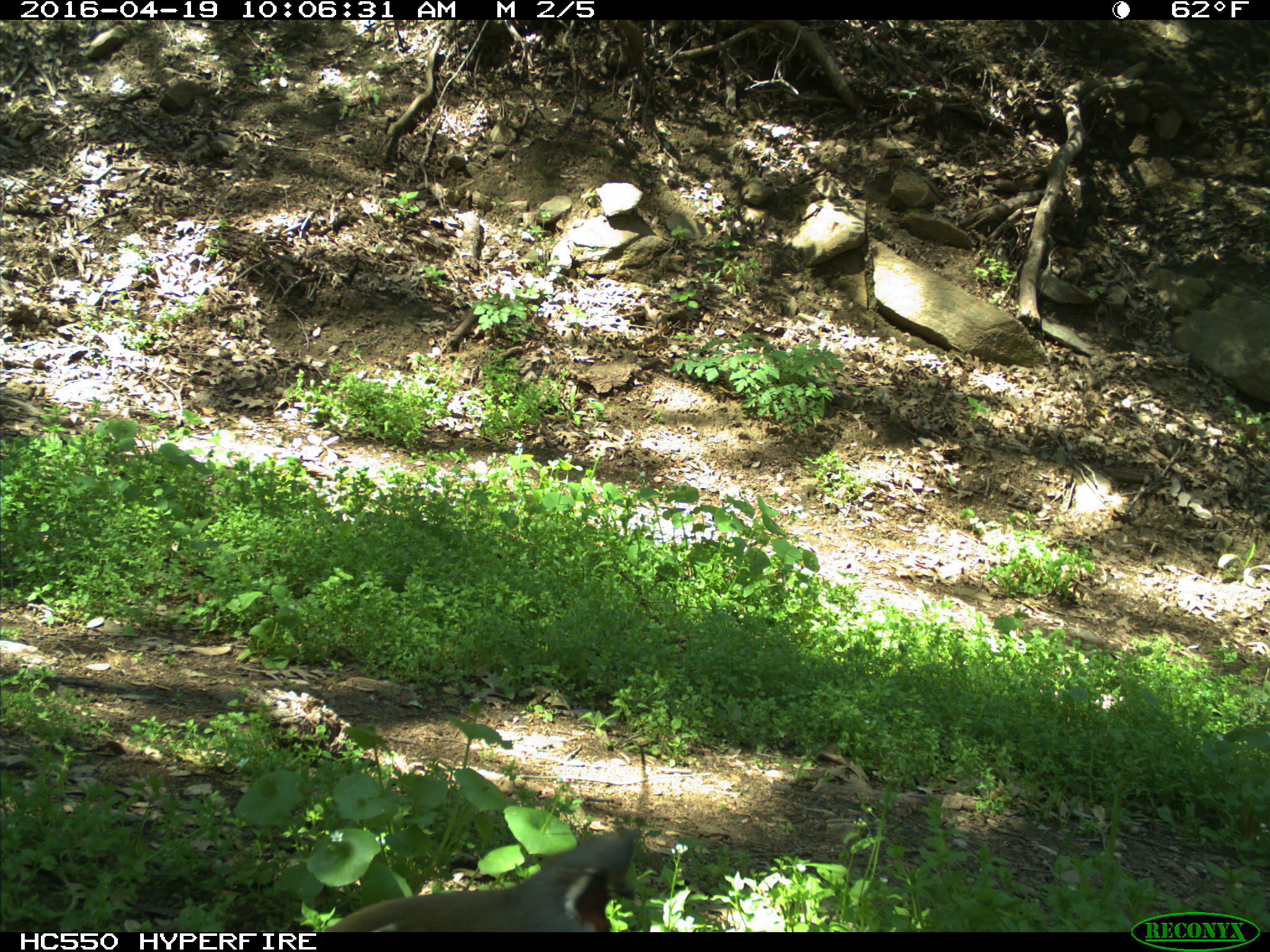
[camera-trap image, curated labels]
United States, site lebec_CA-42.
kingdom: Animalia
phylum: Chordata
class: Aves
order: Galliformes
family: Odontophoridae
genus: Callipepla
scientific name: Callipepla californica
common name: california quail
Callipepla californica (california quail).